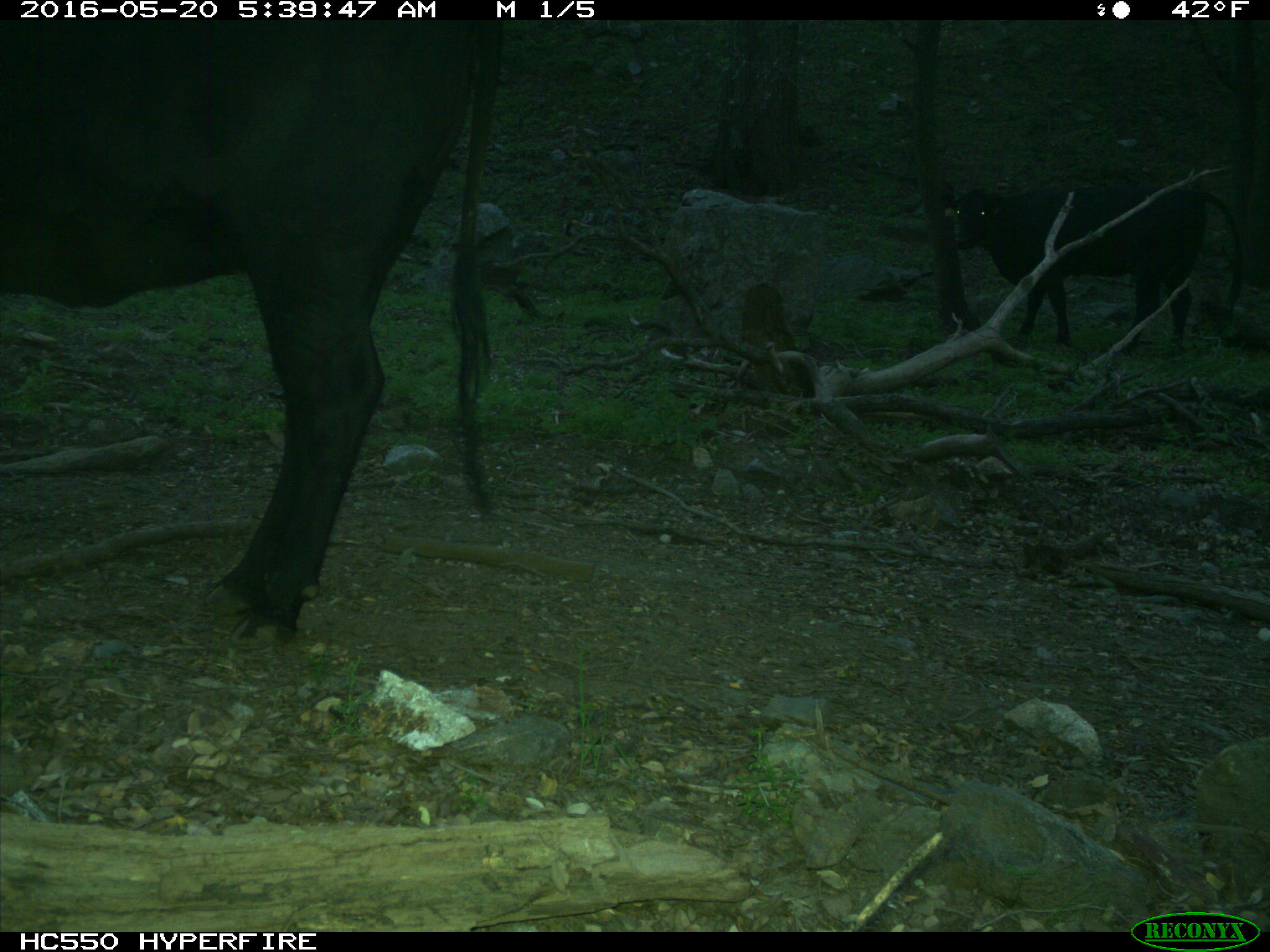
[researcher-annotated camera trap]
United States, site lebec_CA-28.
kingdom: Animalia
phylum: Chordata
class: Mammalia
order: Artiodactyla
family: Bovidae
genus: Bos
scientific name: Bos taurus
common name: domestic cow